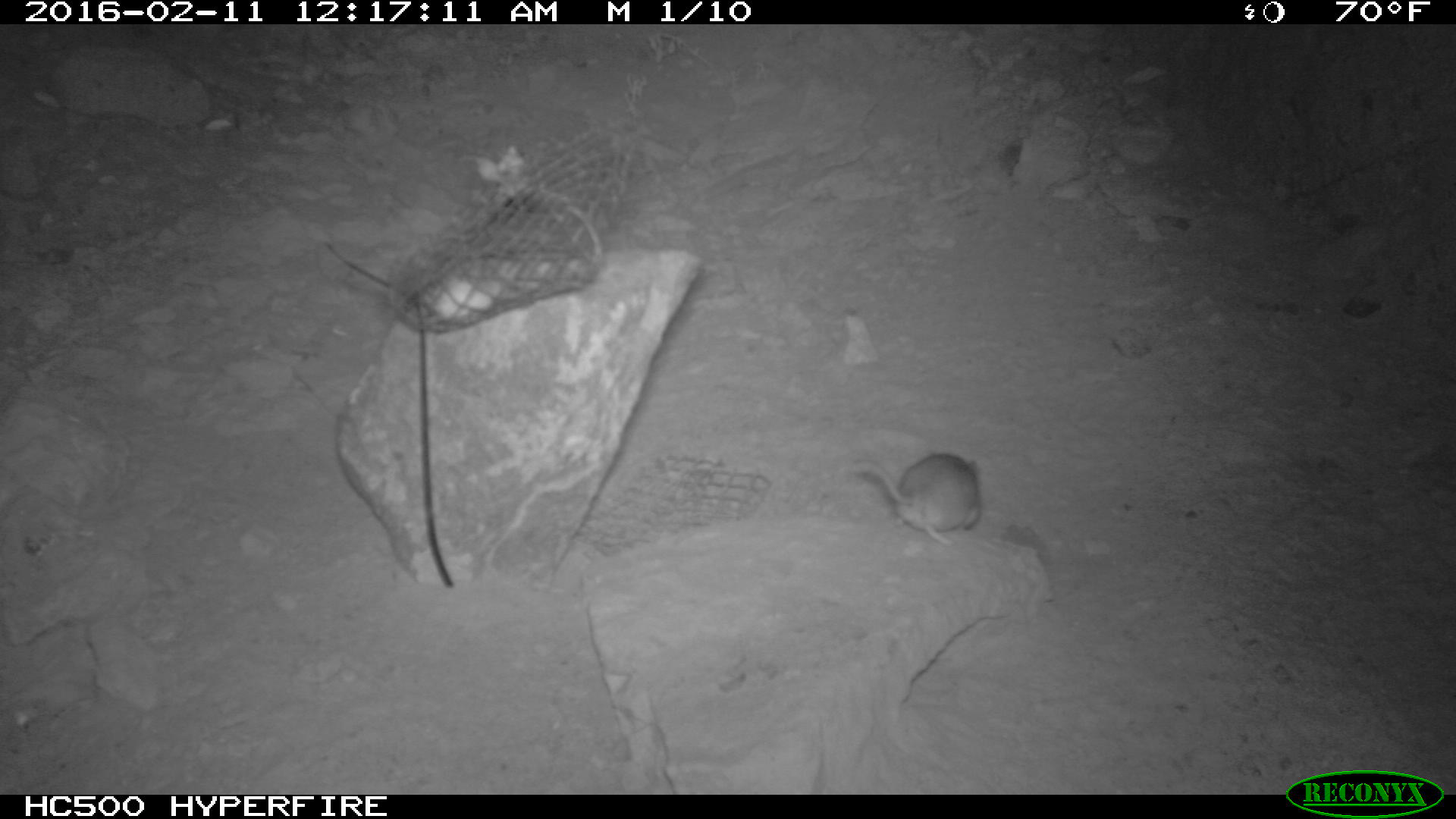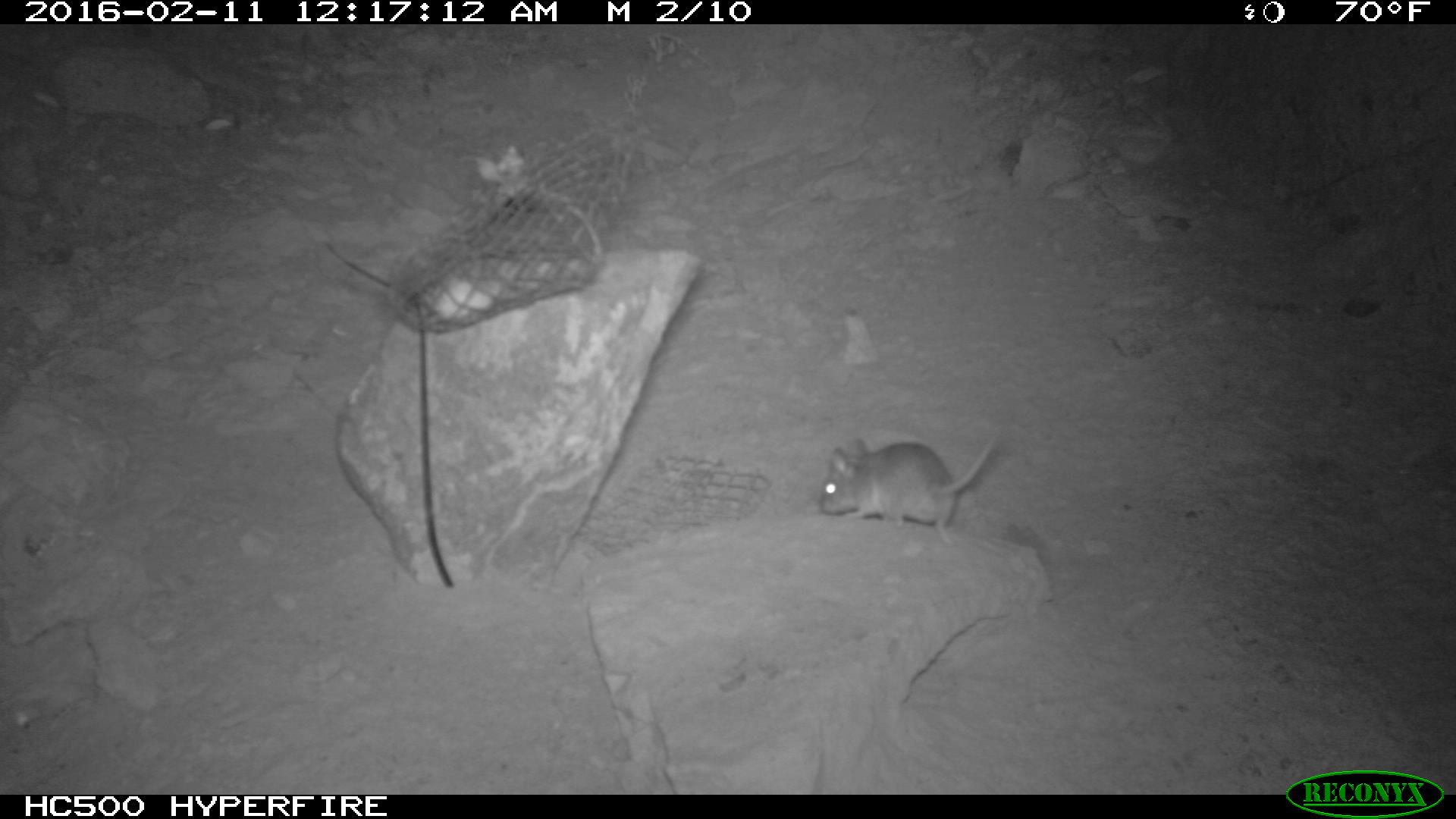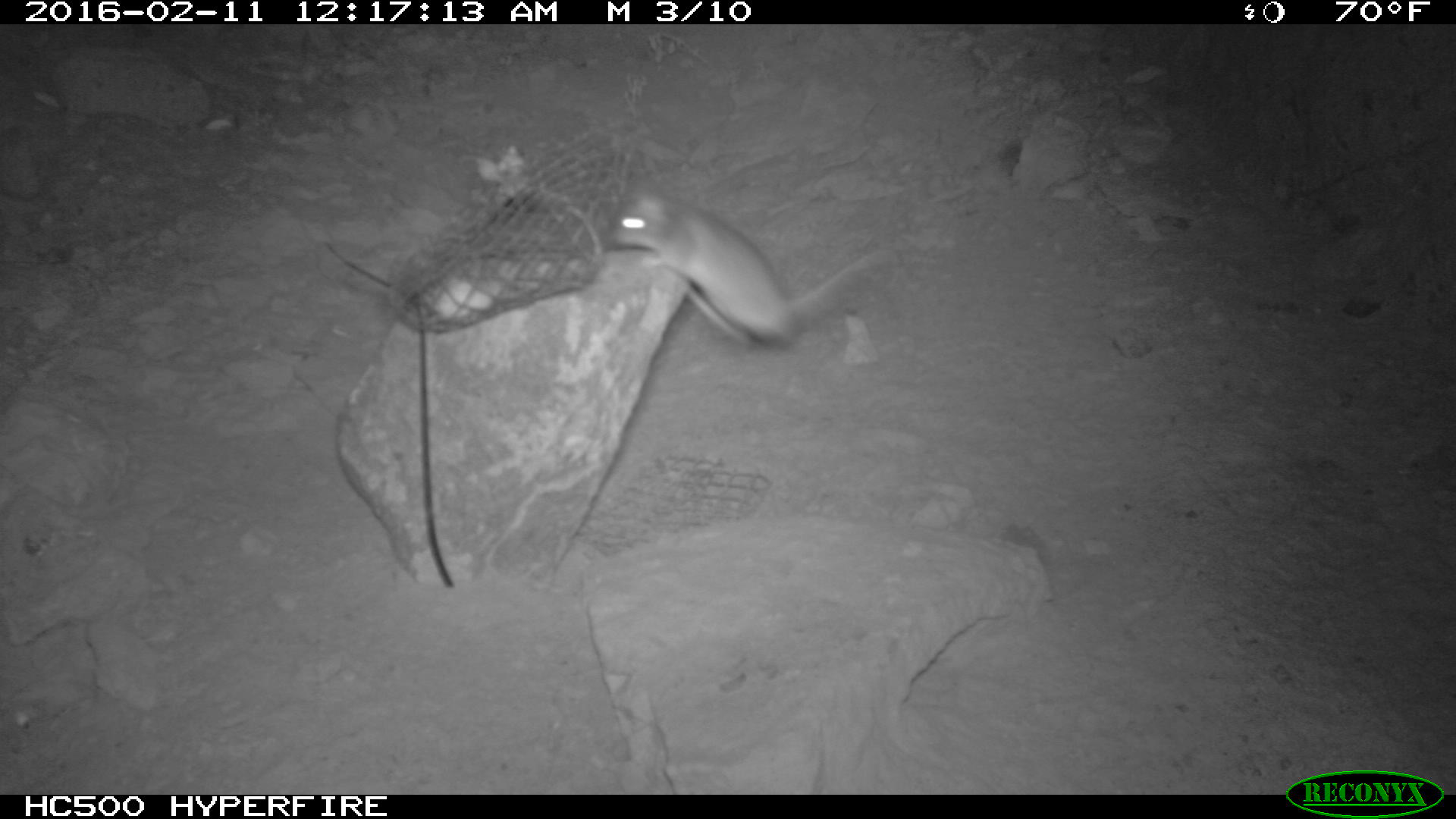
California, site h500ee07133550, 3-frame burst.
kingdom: Animalia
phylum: Chordata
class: Mammalia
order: Rodentia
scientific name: Rodentia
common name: rodent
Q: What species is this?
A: Rodent (Rodentia).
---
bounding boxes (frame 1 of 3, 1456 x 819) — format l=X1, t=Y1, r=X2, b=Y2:
rodent: l=846, t=449, r=984, b=548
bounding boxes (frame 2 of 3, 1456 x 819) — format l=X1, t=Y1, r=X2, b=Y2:
rodent: l=818, t=433, r=996, b=541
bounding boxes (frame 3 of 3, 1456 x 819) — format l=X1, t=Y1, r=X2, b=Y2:
rodent: l=601, t=168, r=893, b=353